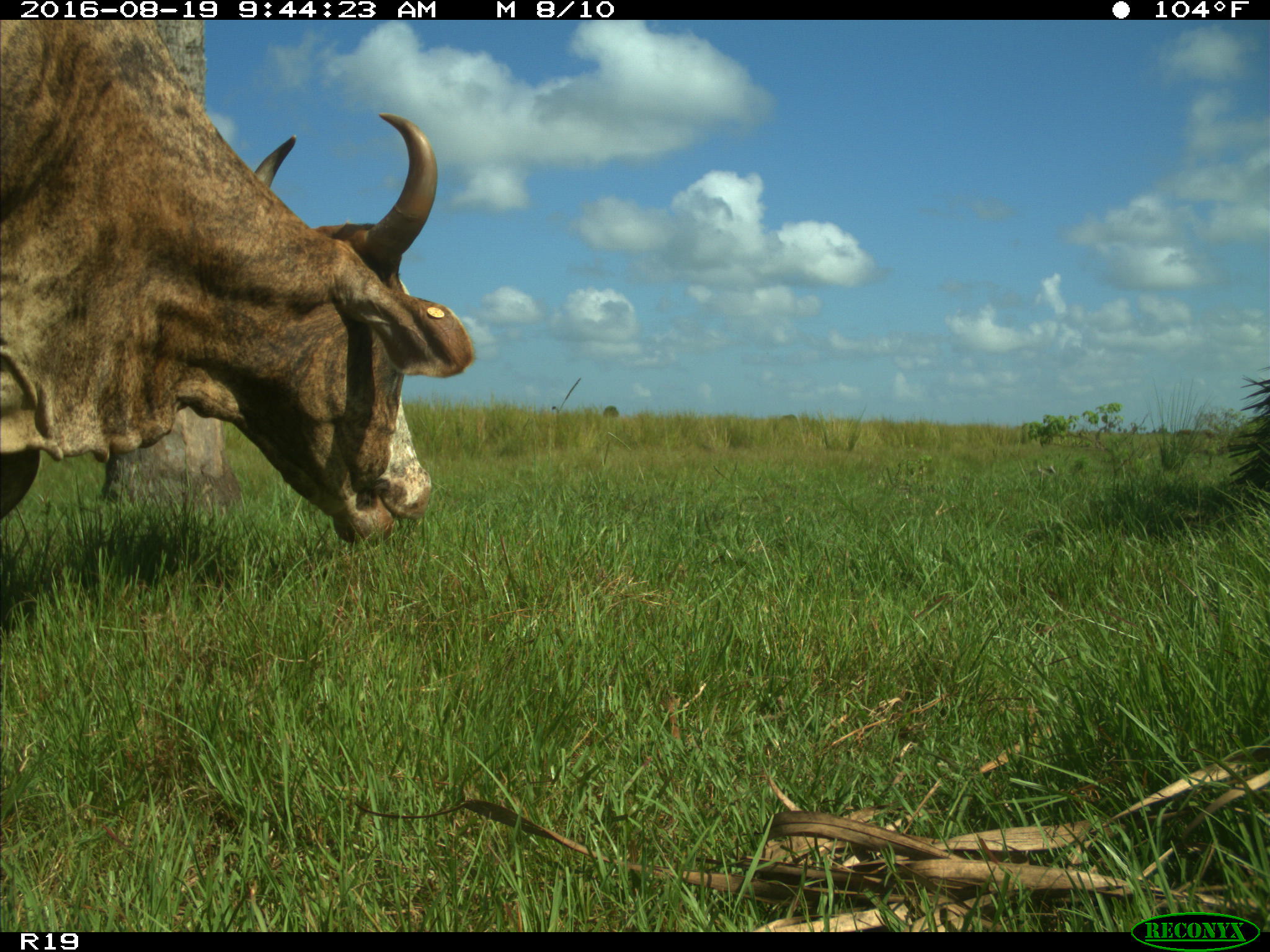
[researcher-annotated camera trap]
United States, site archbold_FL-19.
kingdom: Animalia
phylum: Chordata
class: Mammalia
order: Artiodactyla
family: Bovidae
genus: Bos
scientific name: Bos taurus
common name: domestic cow